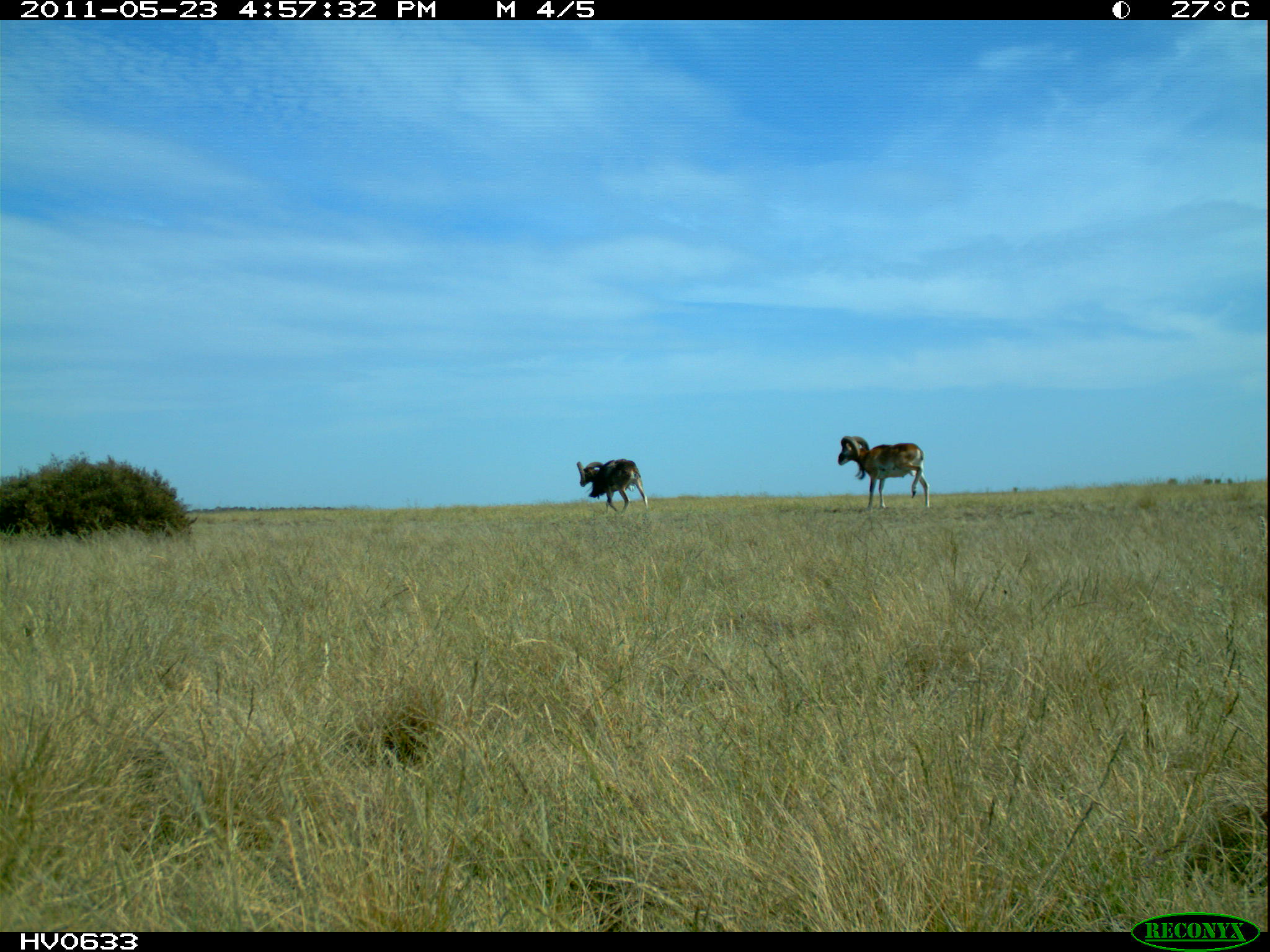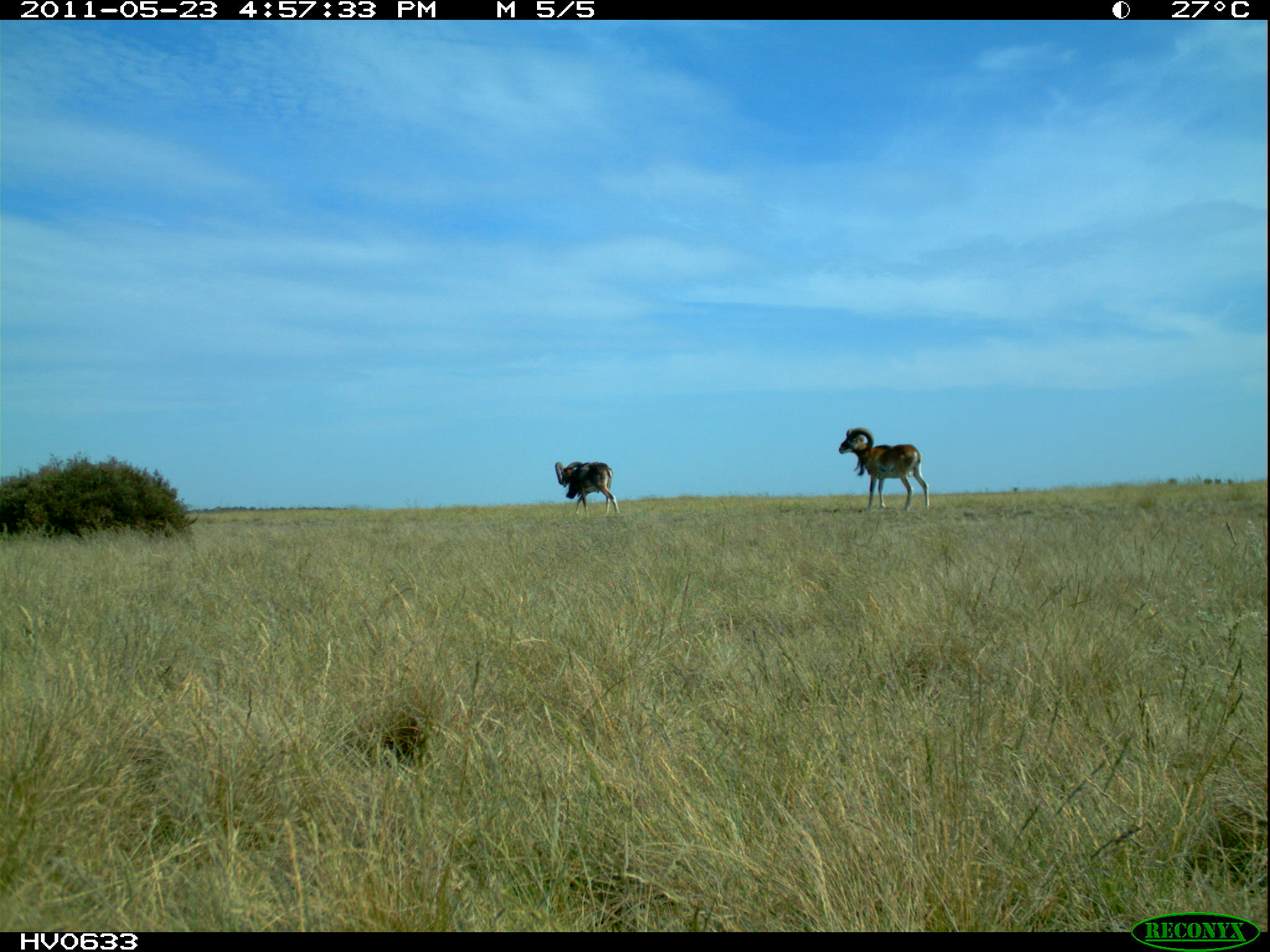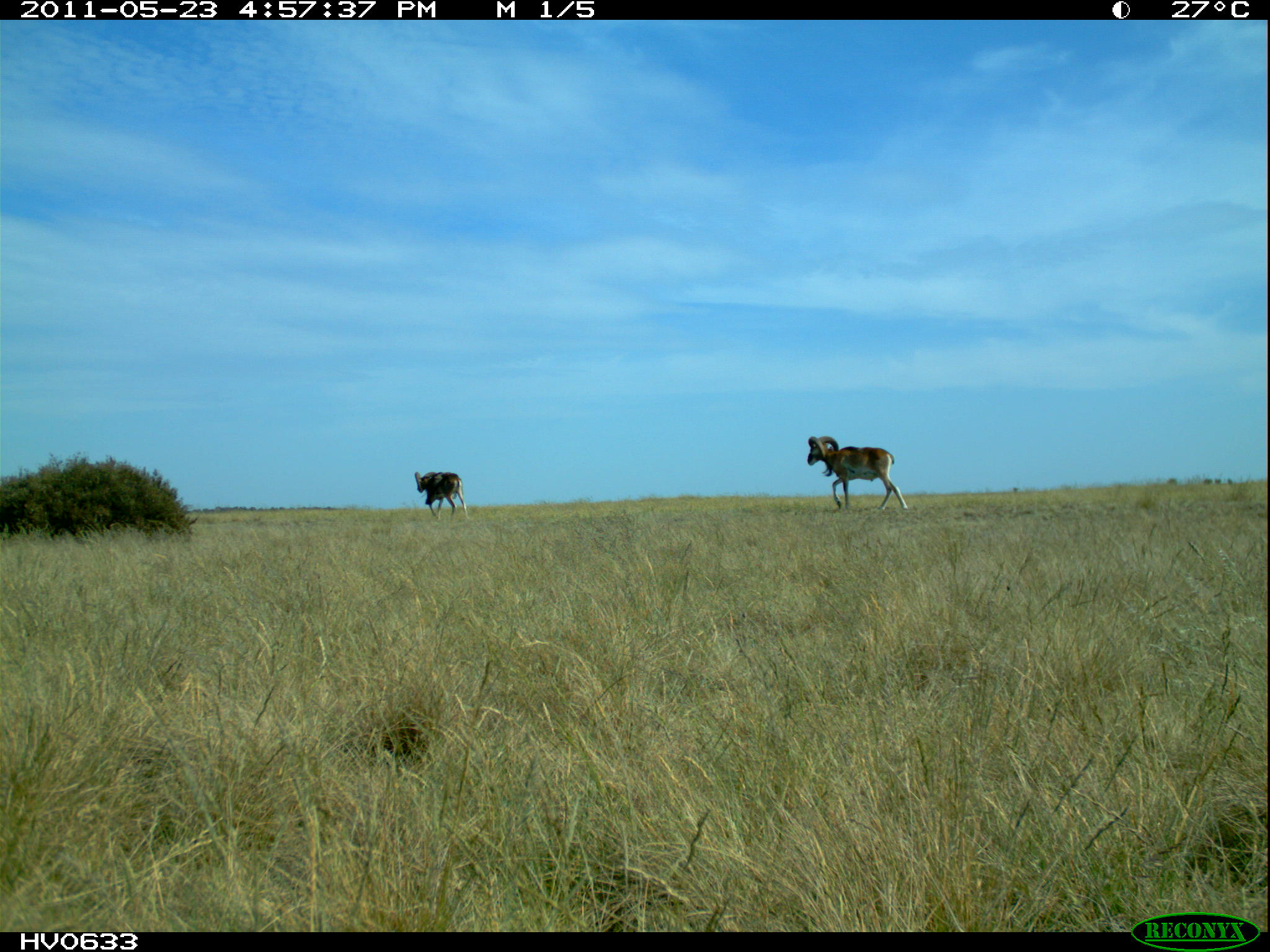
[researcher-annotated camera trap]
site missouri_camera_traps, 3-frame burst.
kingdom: Animalia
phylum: Chordata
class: Mammalia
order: Artiodactyla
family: Bovidae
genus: Ovis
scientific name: Ovis ammon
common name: mouflon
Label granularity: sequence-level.